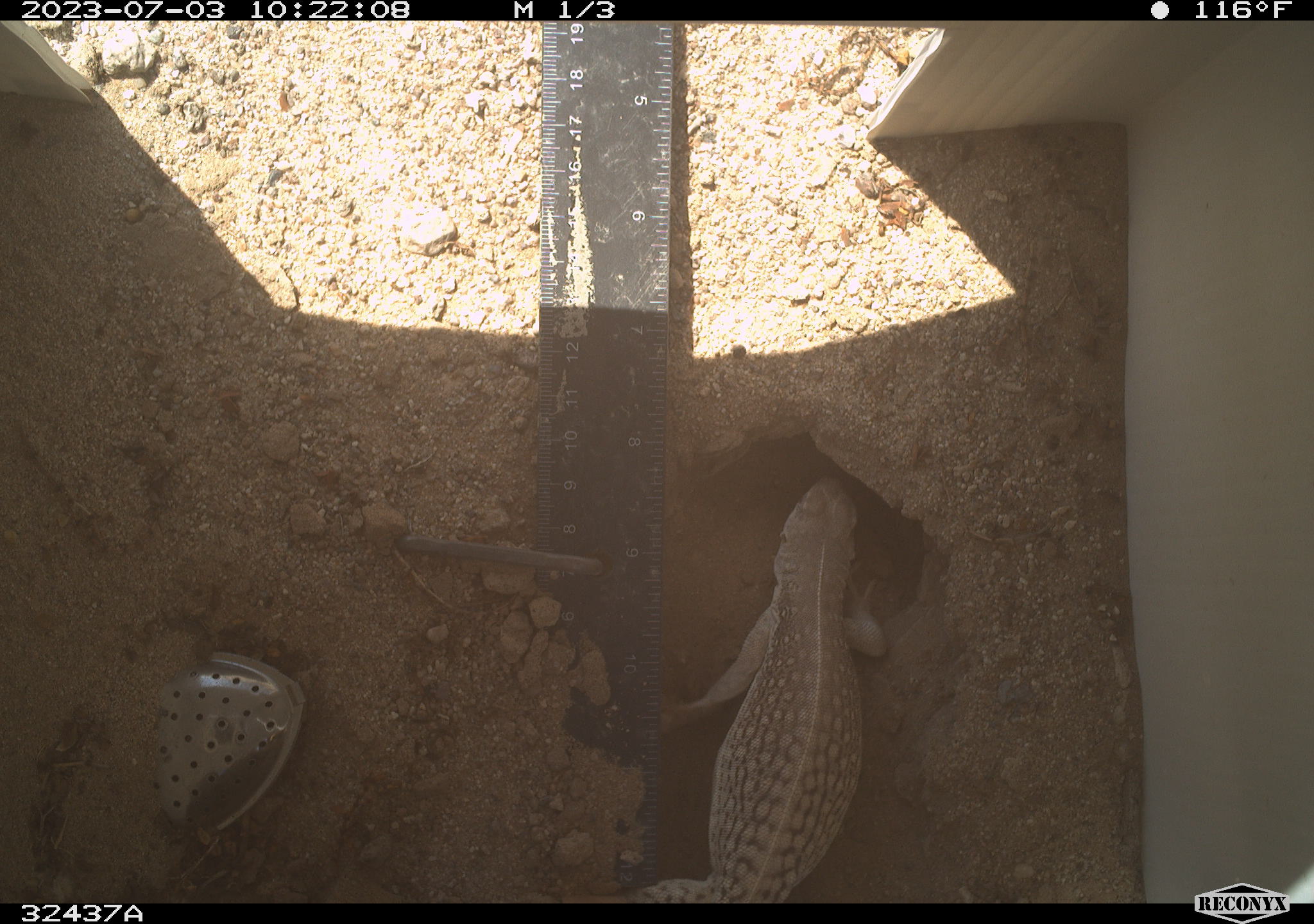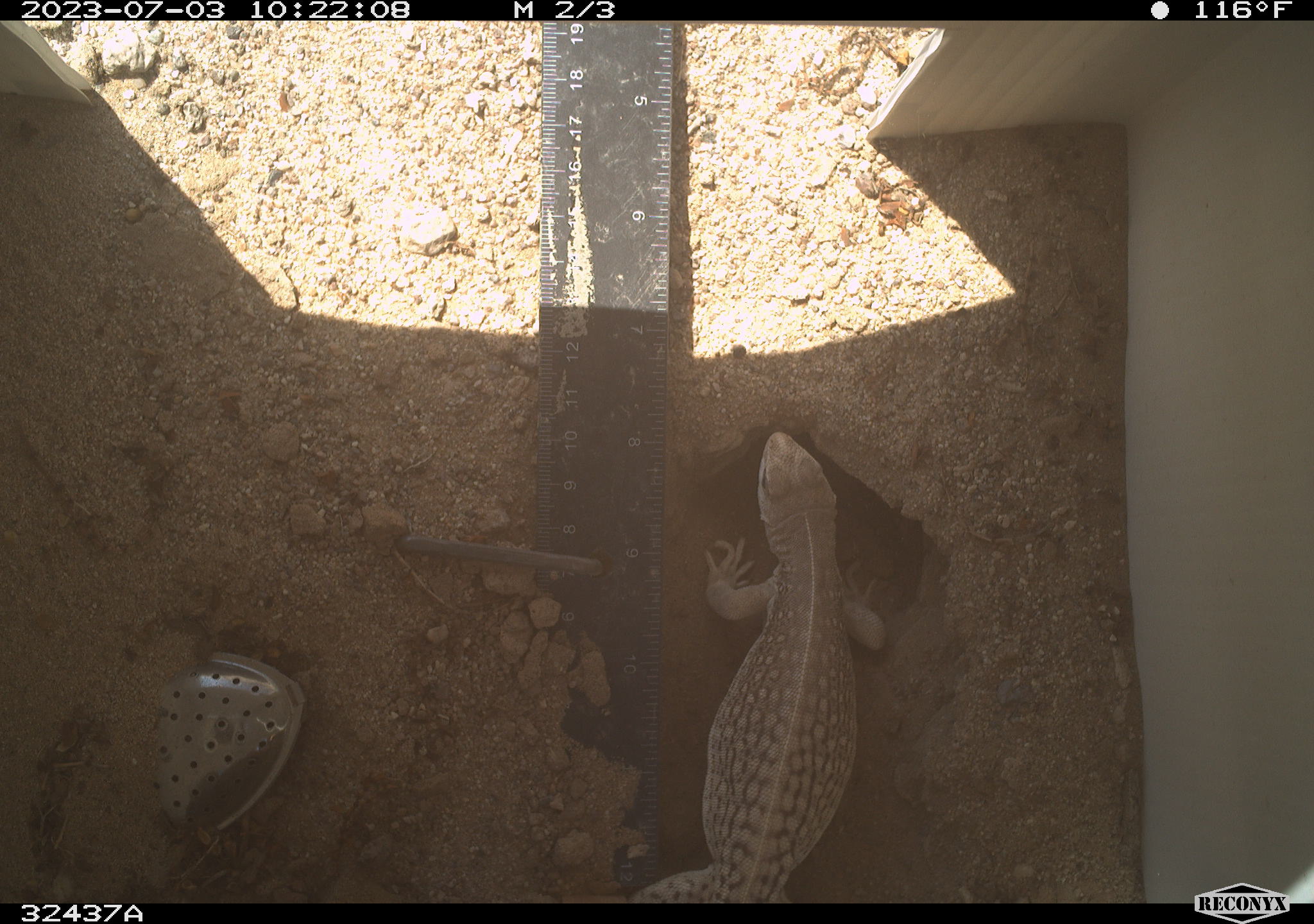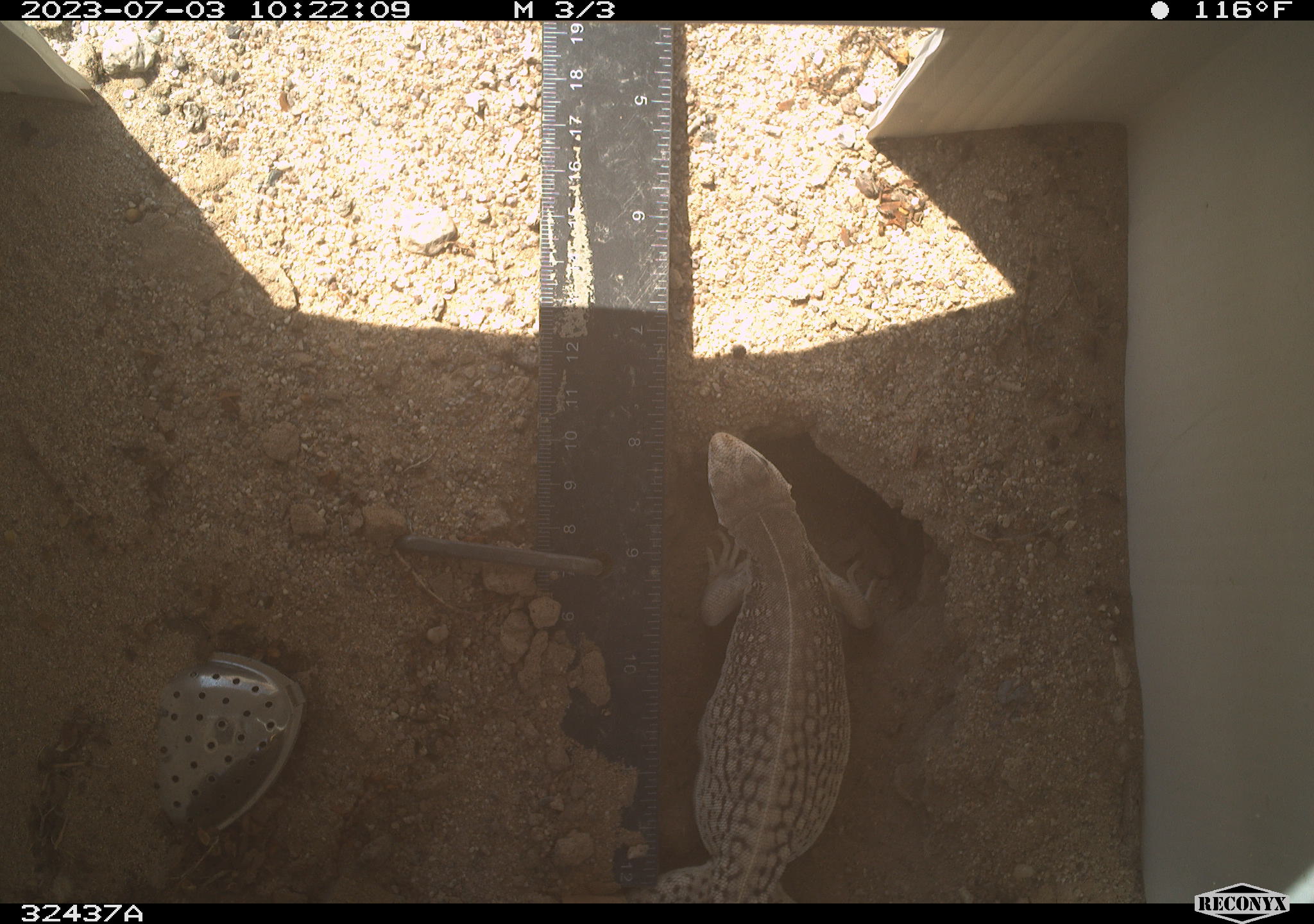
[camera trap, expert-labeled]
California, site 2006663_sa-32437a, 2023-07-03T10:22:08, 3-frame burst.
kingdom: Animalia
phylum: Chordata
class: Reptilia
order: Squamata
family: Iguanidae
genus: Dipsosaurus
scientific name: Dipsosaurus dorsalis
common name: common desert iguana